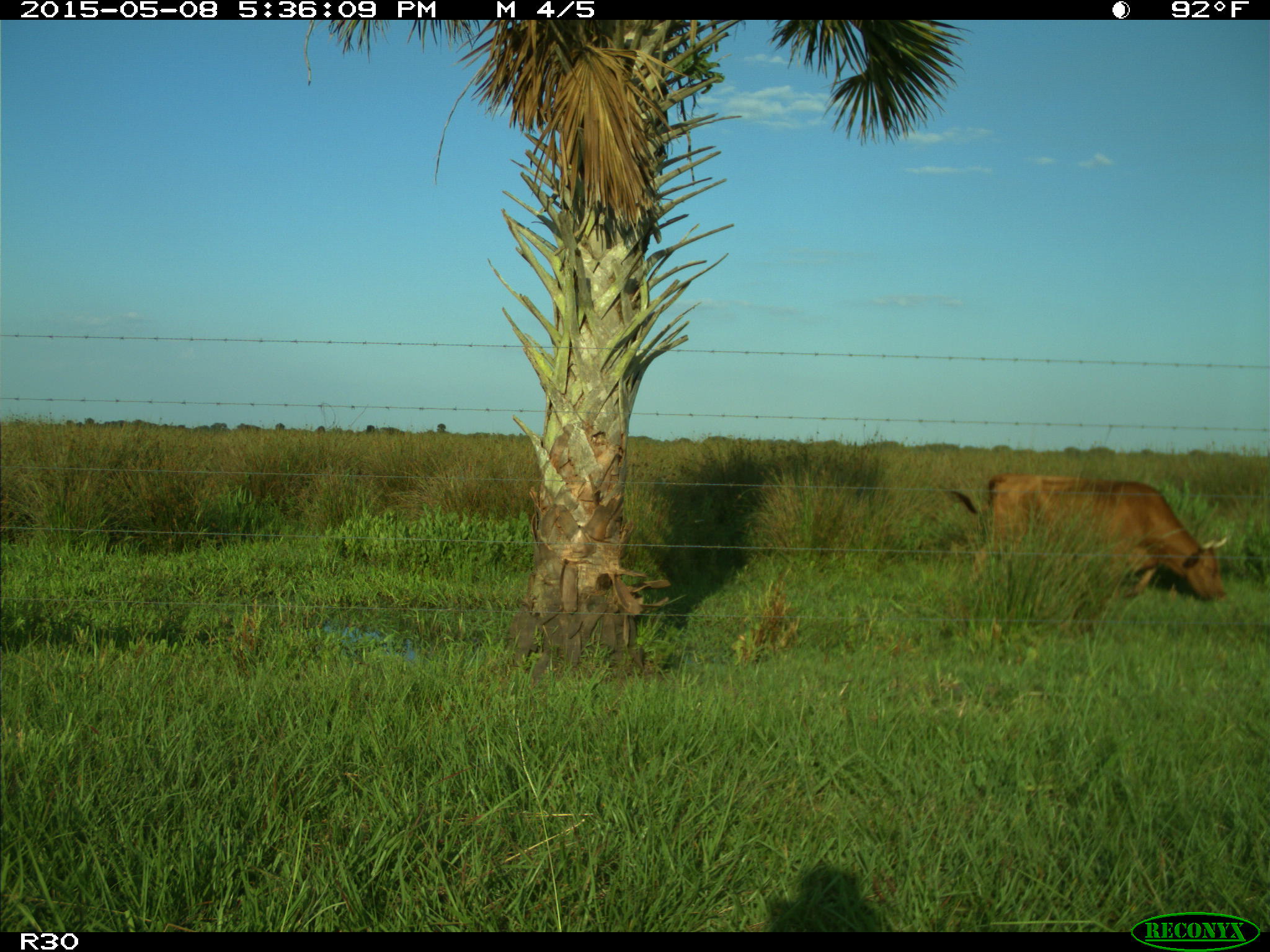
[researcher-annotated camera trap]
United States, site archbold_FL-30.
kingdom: Animalia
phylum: Chordata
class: Mammalia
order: Artiodactyla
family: Bovidae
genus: Bos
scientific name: Bos taurus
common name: domestic cow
Bos taurus (domestic cow).